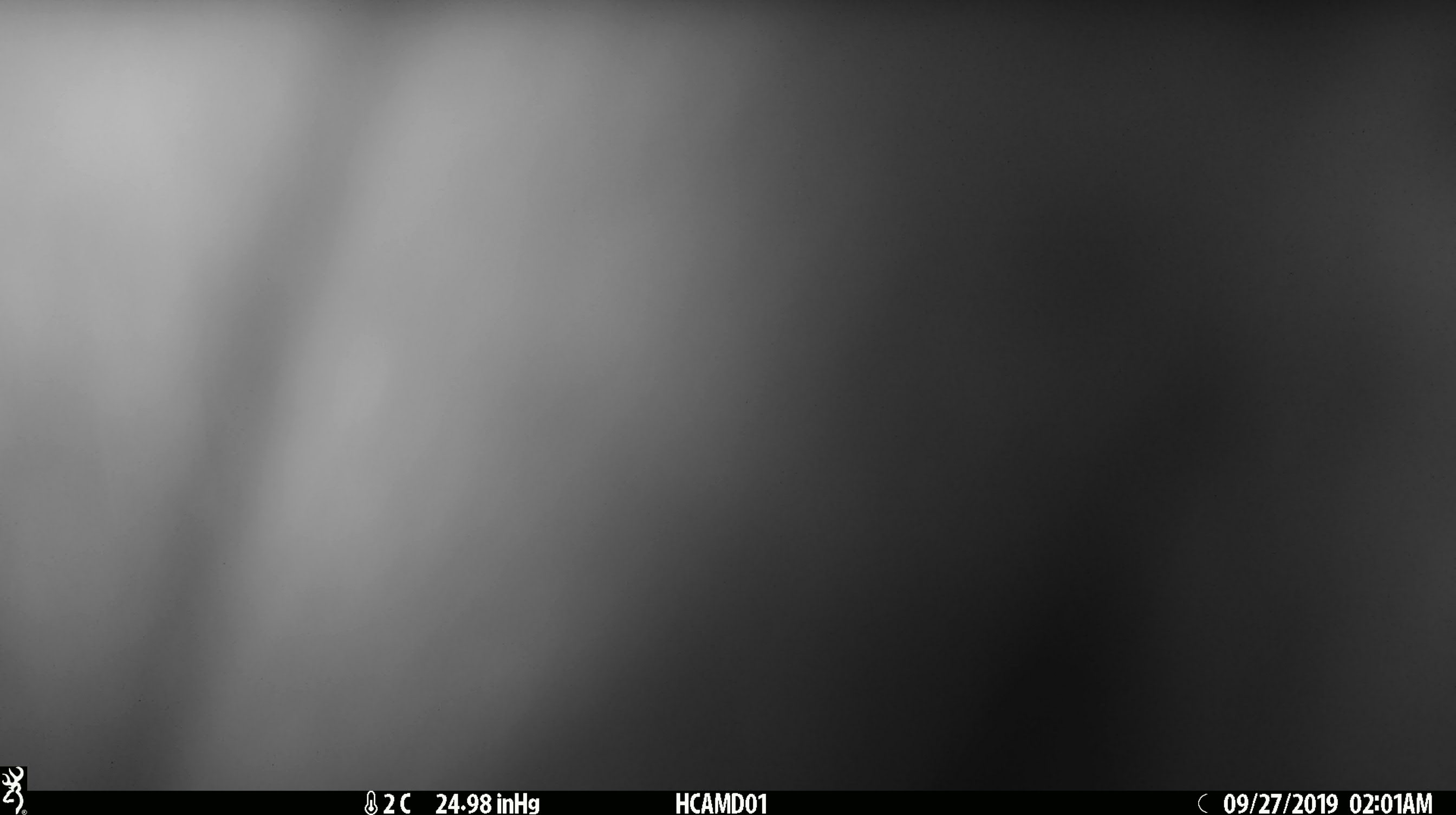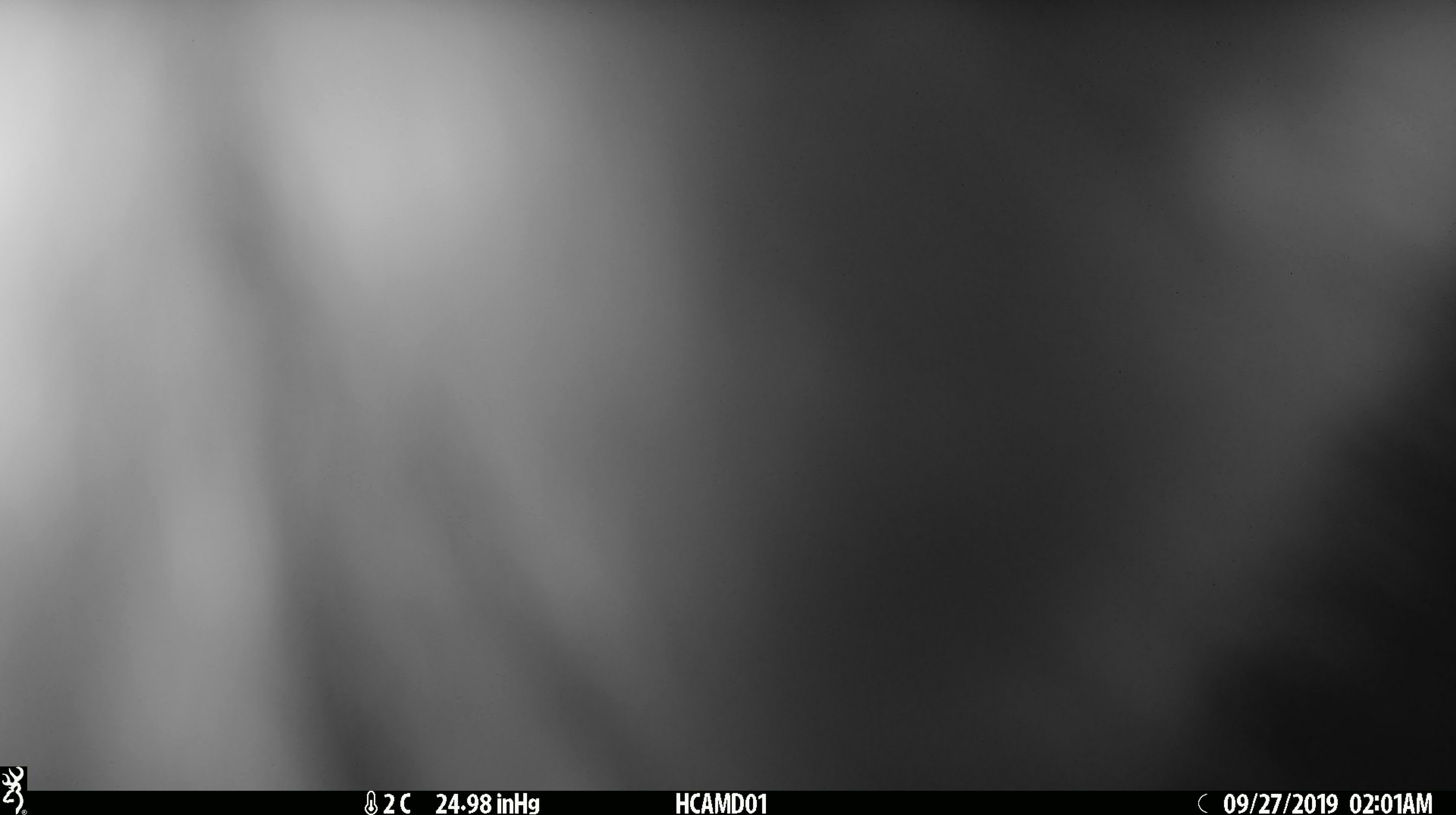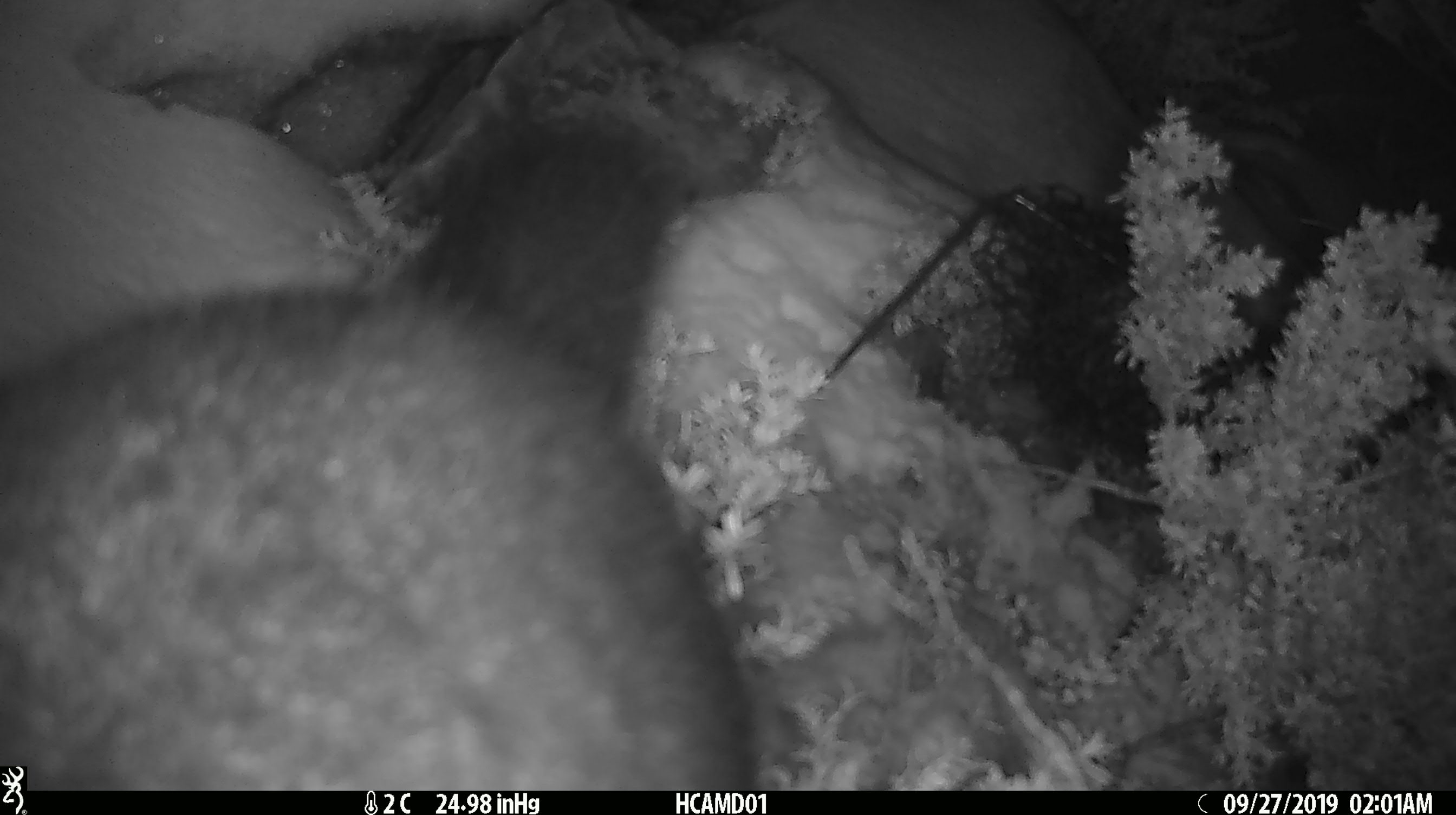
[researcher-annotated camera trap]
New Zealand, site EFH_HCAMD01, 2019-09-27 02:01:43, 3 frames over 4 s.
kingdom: Animalia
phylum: Chordata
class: Mammalia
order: Diprotodontia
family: Phalangeridae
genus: Trichosurus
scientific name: Trichosurus vulpecula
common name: common brushtail possum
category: possum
Possum (common brushtail possum) (Trichosurus vulpecula).